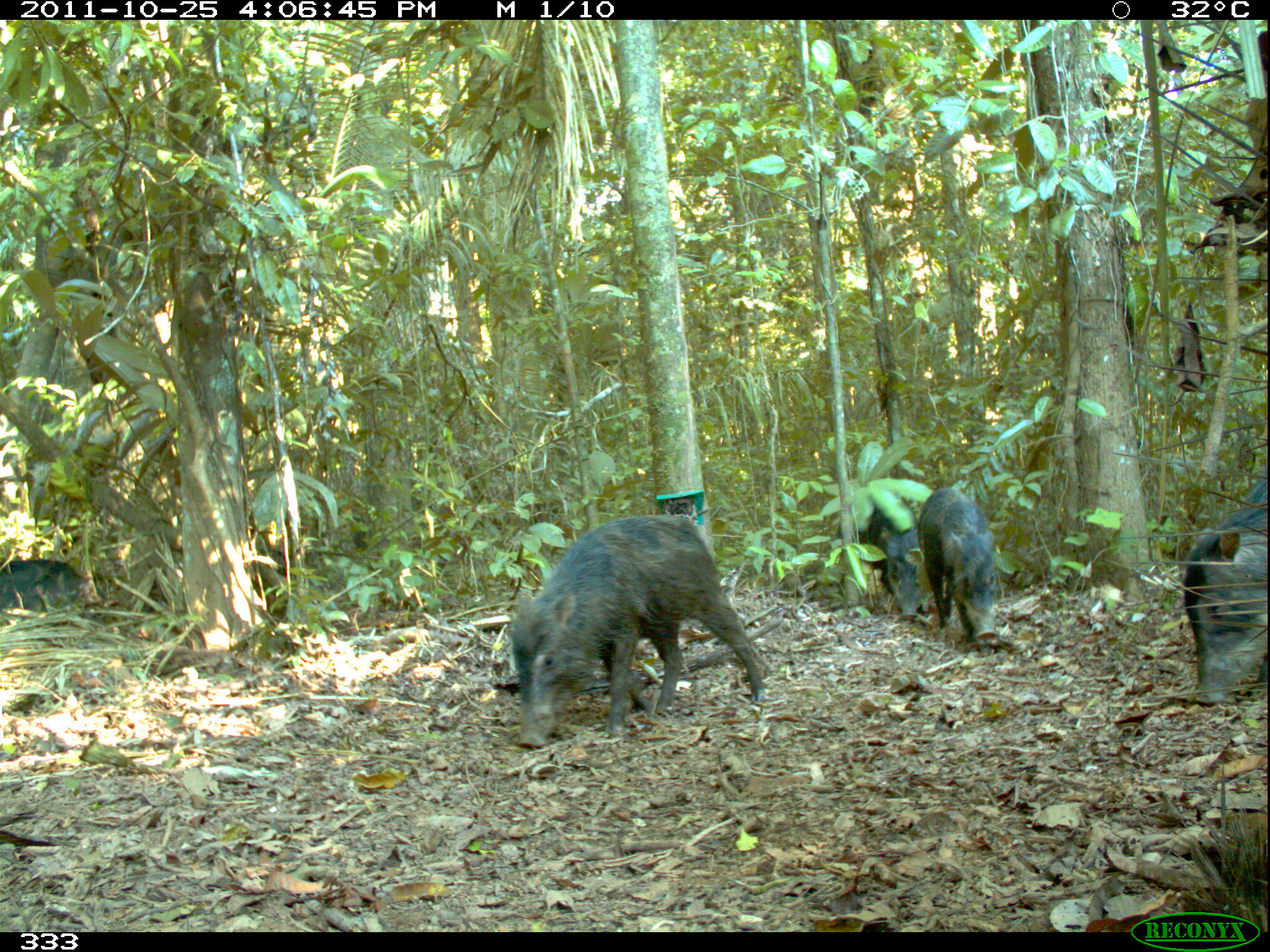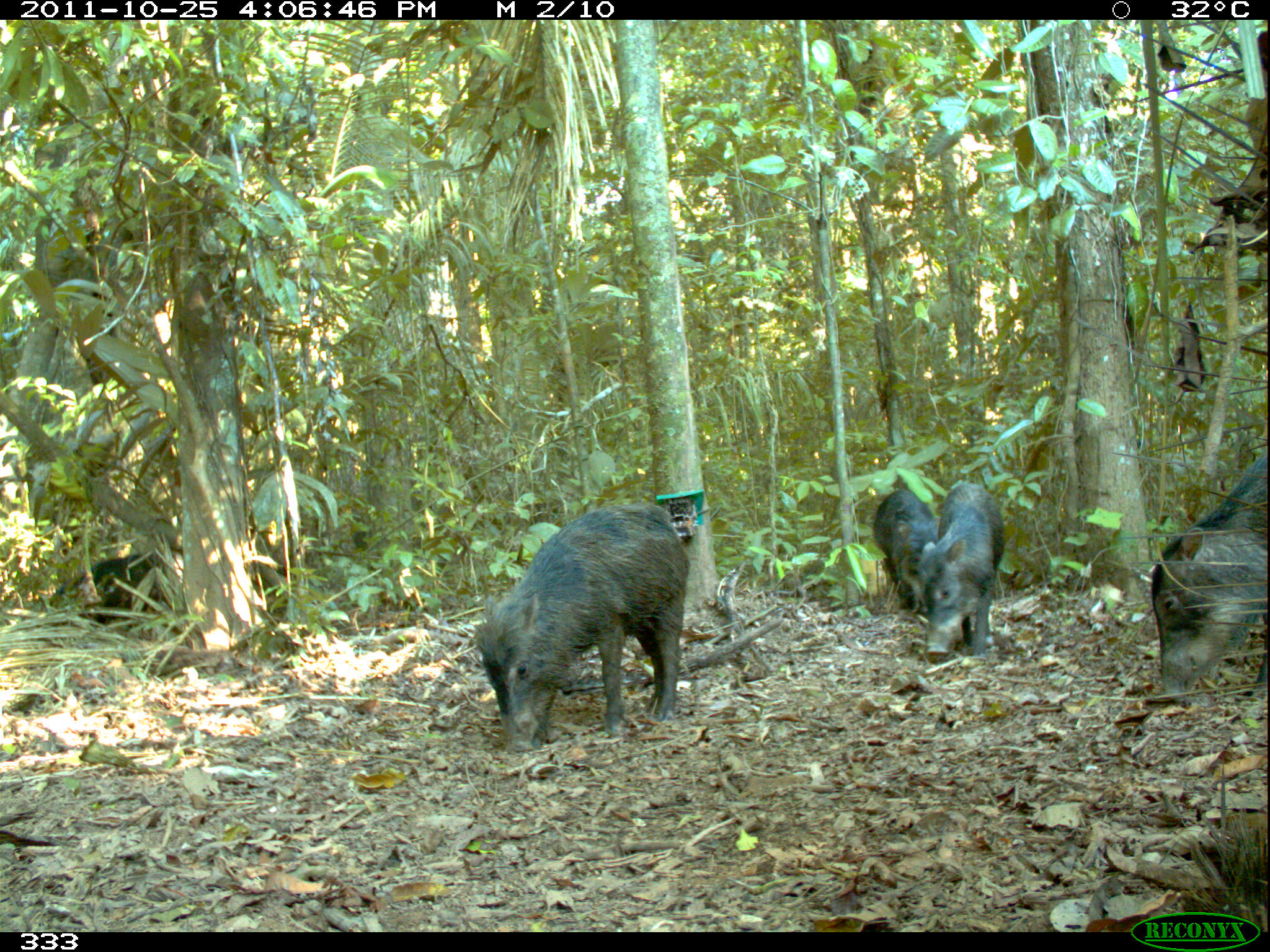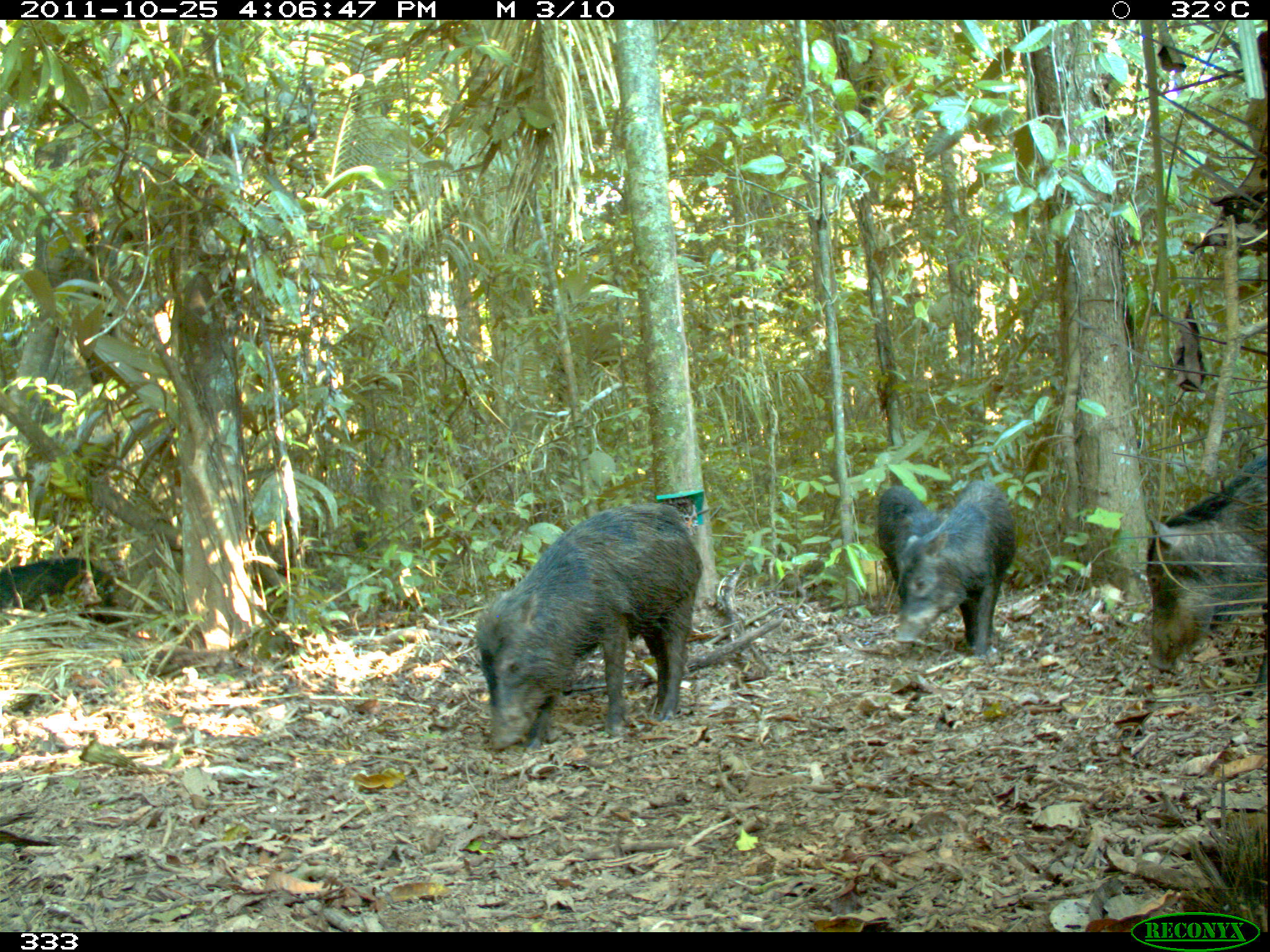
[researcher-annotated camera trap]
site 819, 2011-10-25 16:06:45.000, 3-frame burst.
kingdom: Animalia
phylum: Chordata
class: Mammalia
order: Artiodactyla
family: Tayassuidae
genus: Tayassu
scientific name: Tayassu pecari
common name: white-lipped peccary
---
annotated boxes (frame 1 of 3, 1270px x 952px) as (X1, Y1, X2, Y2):
tayassu pecari: (504, 513, 762, 752); (1181, 474, 1268, 704); (919, 488, 997, 647); (836, 488, 923, 620); (0, 556, 100, 620)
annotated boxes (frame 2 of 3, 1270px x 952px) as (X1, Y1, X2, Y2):
tayassu pecari: (479, 504, 692, 752); (1152, 447, 1266, 719); (919, 484, 1001, 653); (869, 488, 939, 607); (66, 550, 171, 624)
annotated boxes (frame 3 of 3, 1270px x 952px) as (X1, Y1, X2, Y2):
tayassu pecari: (471, 499, 704, 752); (1142, 453, 1266, 690); (890, 476, 1018, 663); (0, 560, 121, 630); (872, 481, 935, 599)